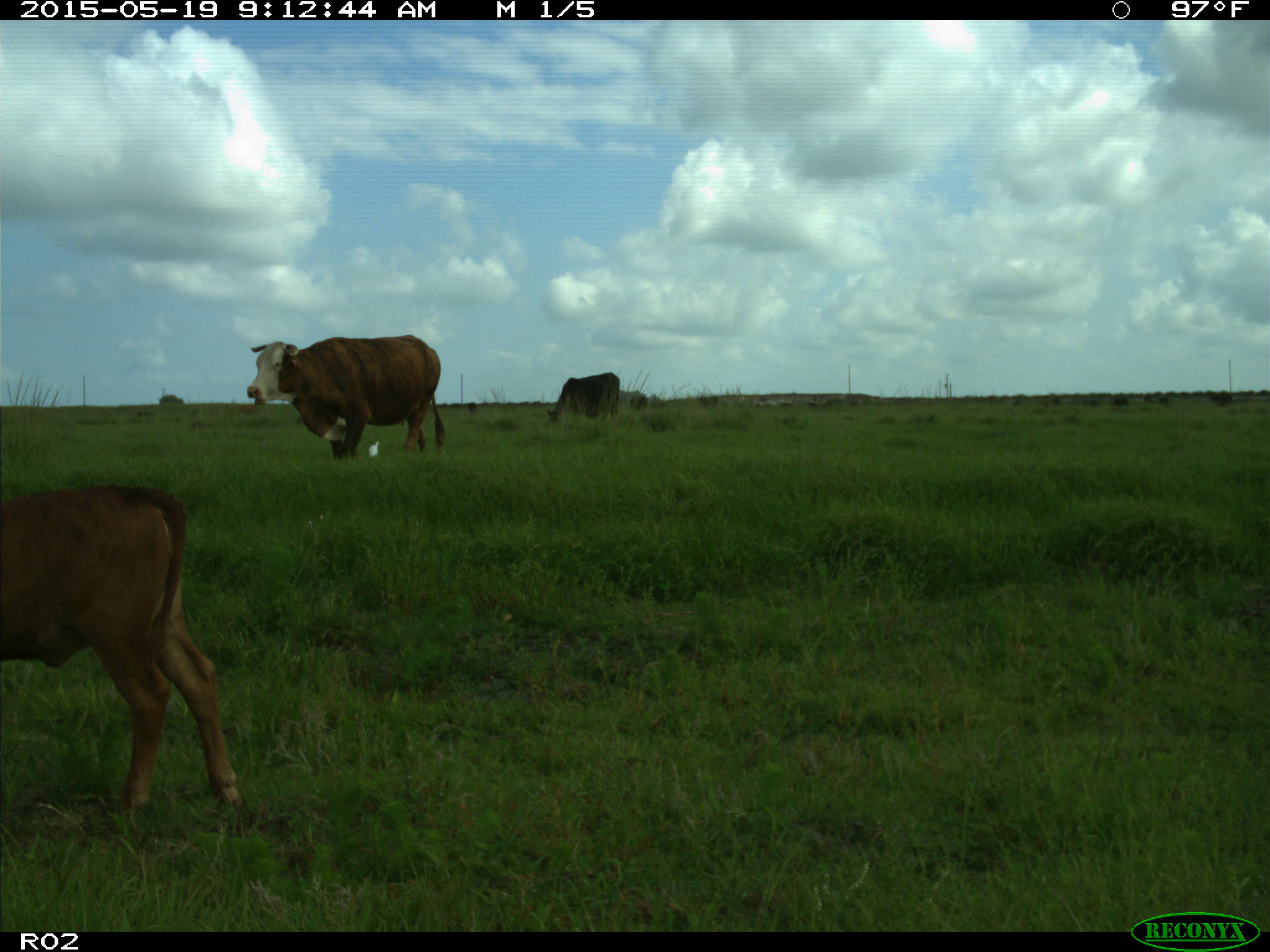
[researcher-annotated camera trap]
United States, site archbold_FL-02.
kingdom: Animalia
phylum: Chordata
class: Mammalia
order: Artiodactyla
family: Bovidae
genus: Bos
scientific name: Bos taurus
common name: domestic cow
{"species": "Bos taurus (domestic cow)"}